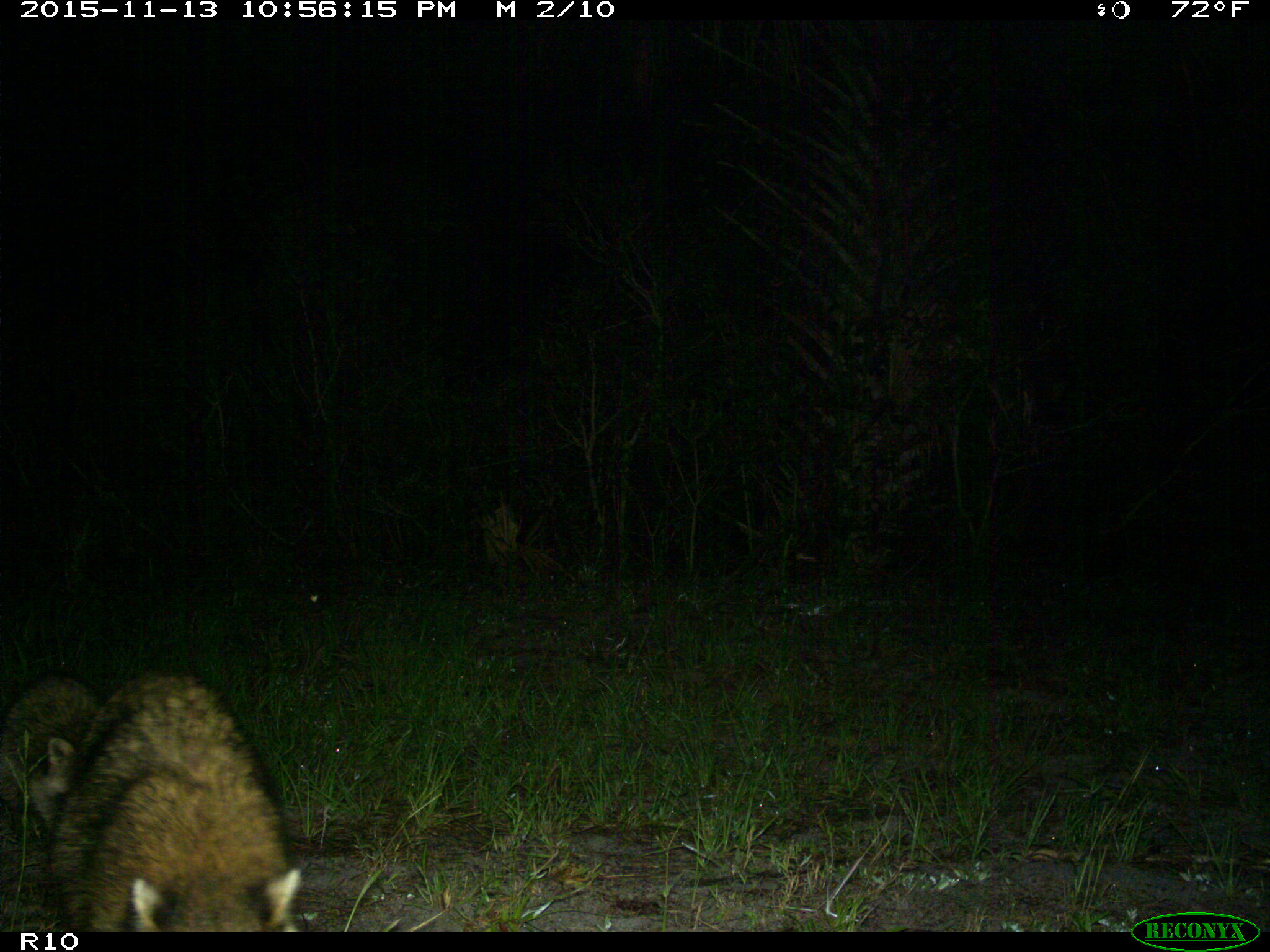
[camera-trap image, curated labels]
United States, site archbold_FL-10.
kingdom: Animalia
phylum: Chordata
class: Mammalia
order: Carnivora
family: Procyonidae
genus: Procyon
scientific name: Procyon lotor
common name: common raccoon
Procyon lotor (common raccoon).